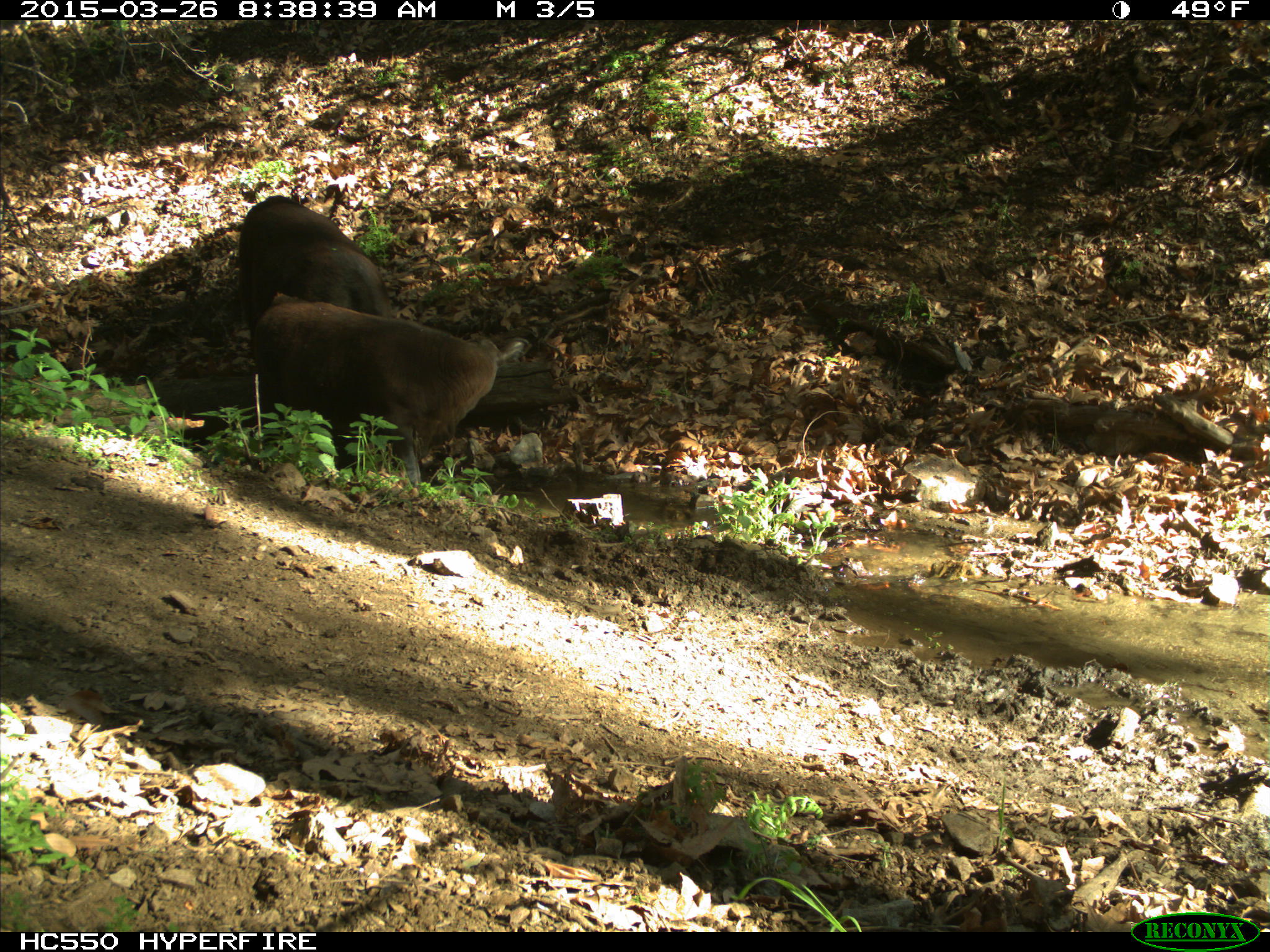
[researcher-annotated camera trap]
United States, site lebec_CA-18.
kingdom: Animalia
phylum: Chordata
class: Mammalia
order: Artiodactyla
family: Bovidae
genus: Bos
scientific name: Bos taurus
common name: domestic cow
Bos taurus (domestic cow).